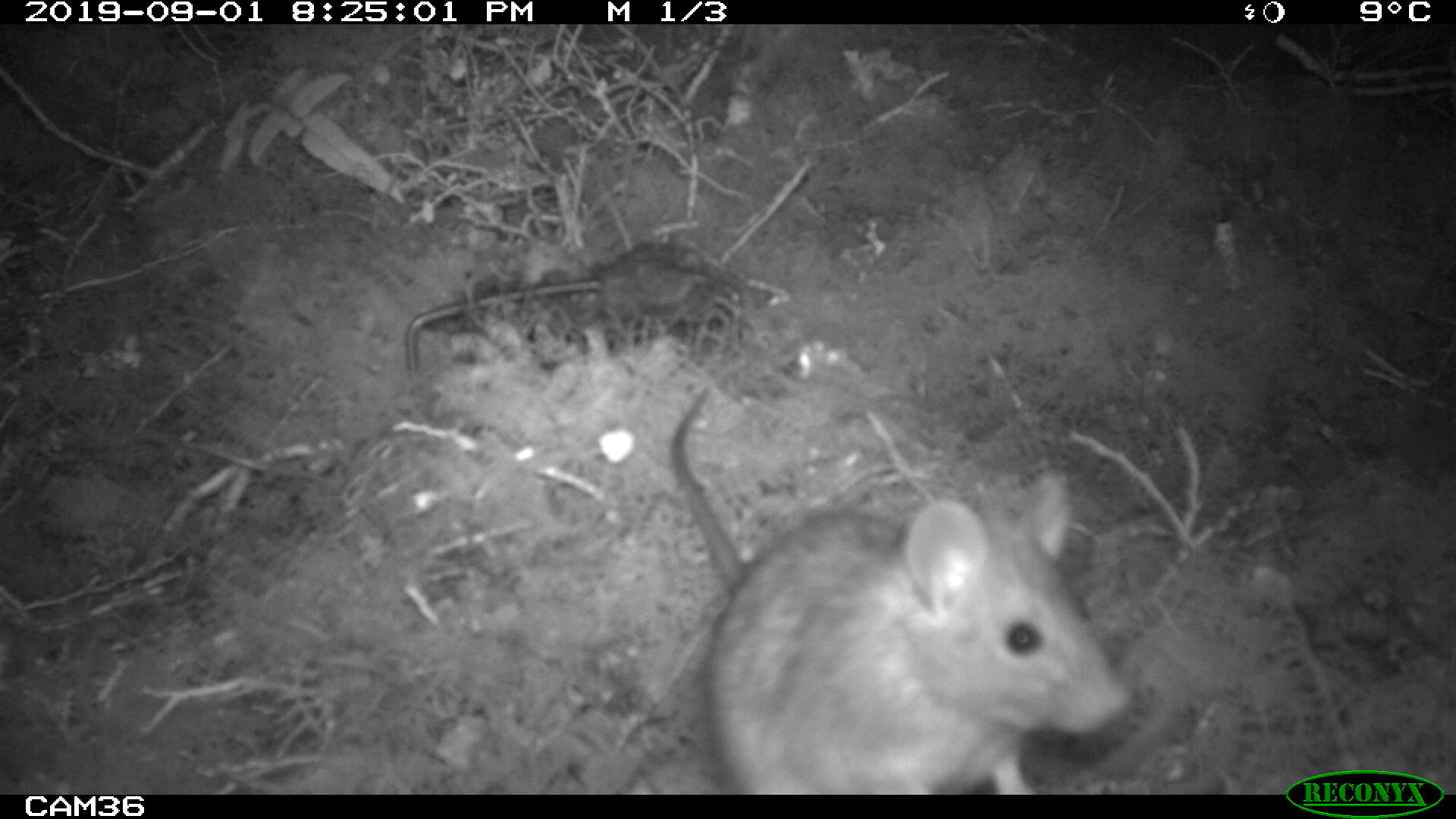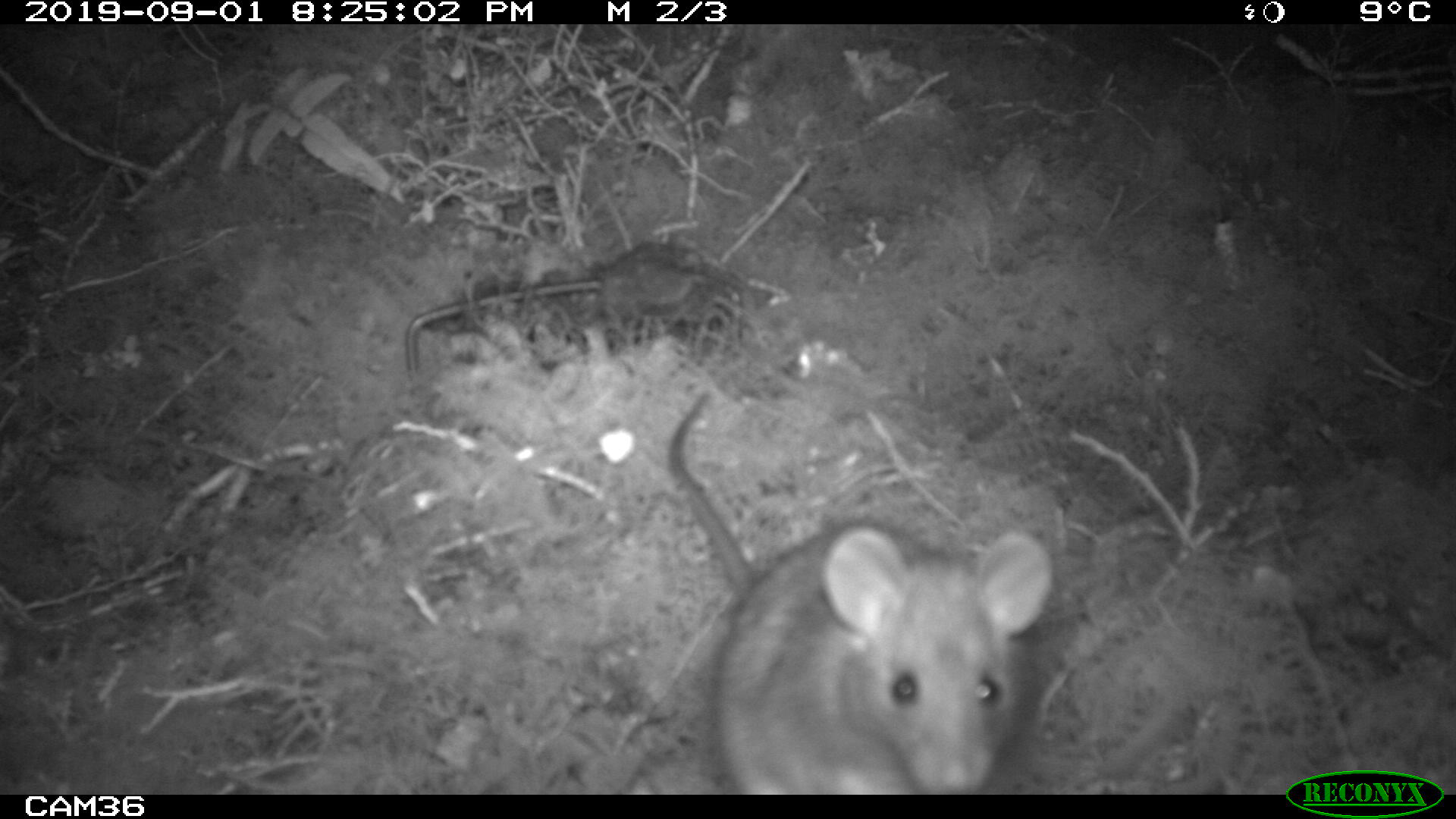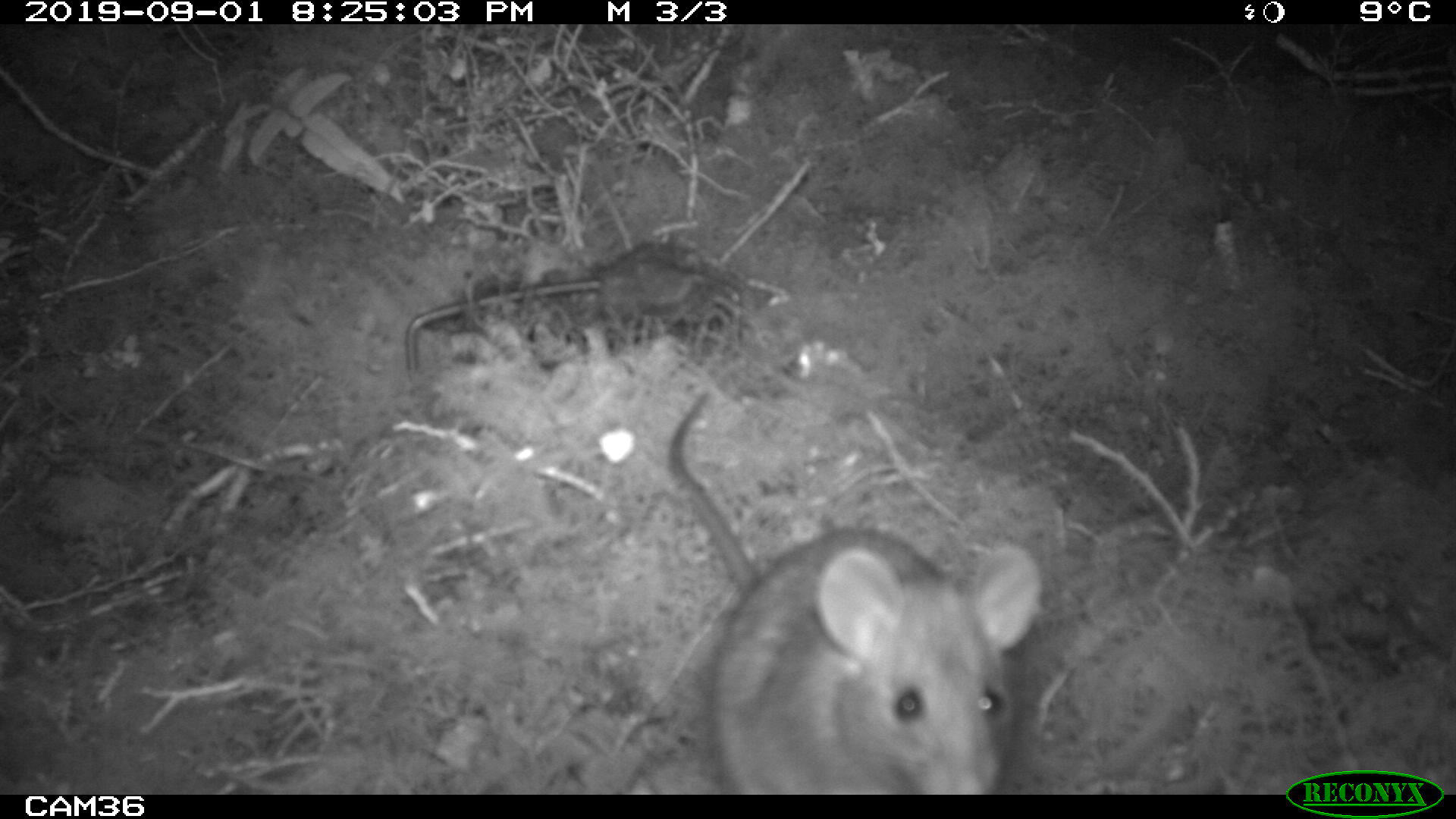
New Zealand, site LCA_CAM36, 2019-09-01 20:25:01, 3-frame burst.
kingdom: Animalia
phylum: Chordata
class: Mammalia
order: Rodentia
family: Muridae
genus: Rattus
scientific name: Rattus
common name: rat